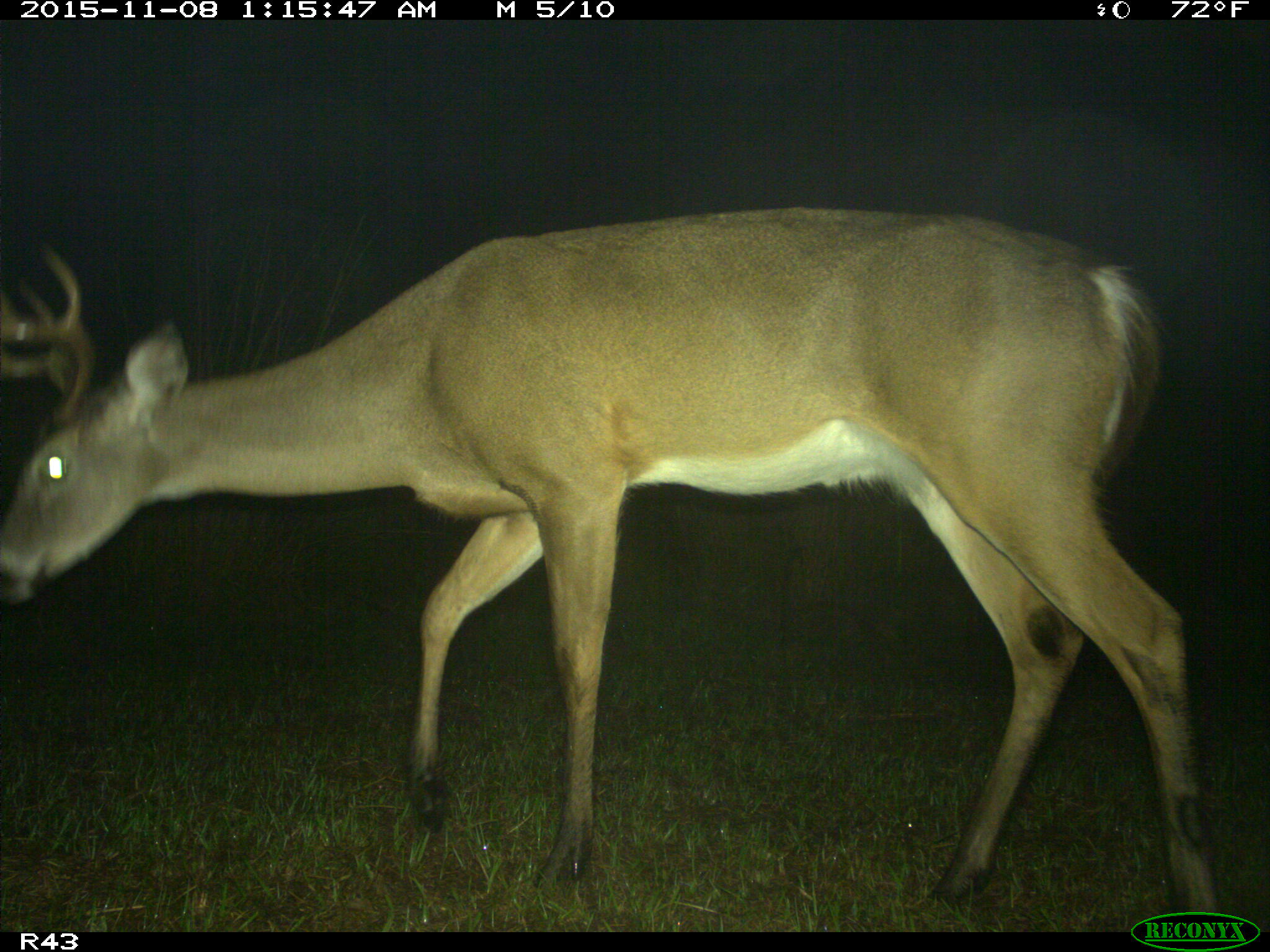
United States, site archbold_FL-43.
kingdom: Animalia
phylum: Chordata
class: Mammalia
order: Artiodactyla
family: Cervidae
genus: Odocoileus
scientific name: Odocoileus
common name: deer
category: unidentified deer